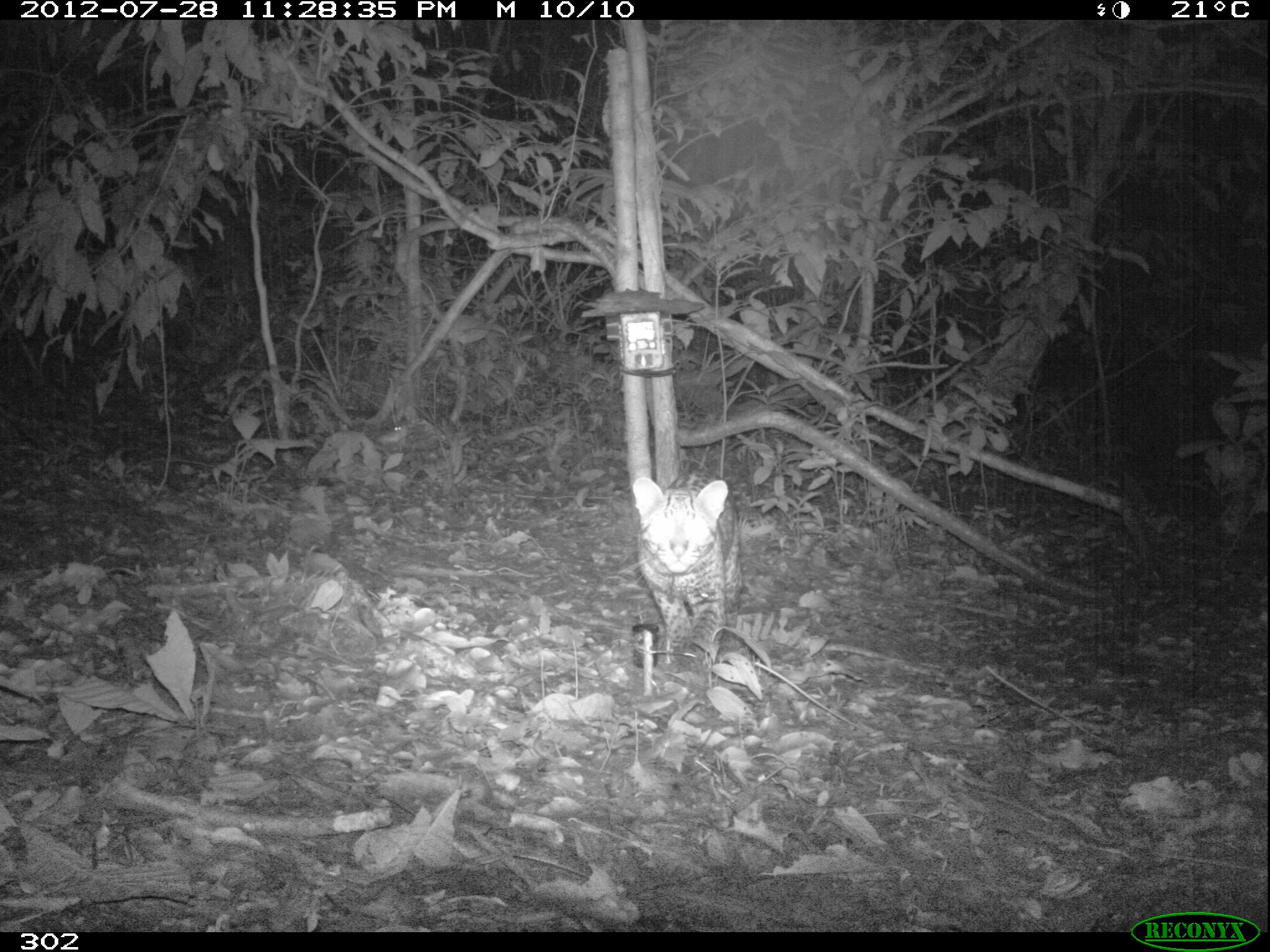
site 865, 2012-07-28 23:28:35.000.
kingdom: Animalia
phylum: Chordata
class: Mammalia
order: Carnivora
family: Felidae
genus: Leopardus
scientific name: Leopardus pardalis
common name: ocelot